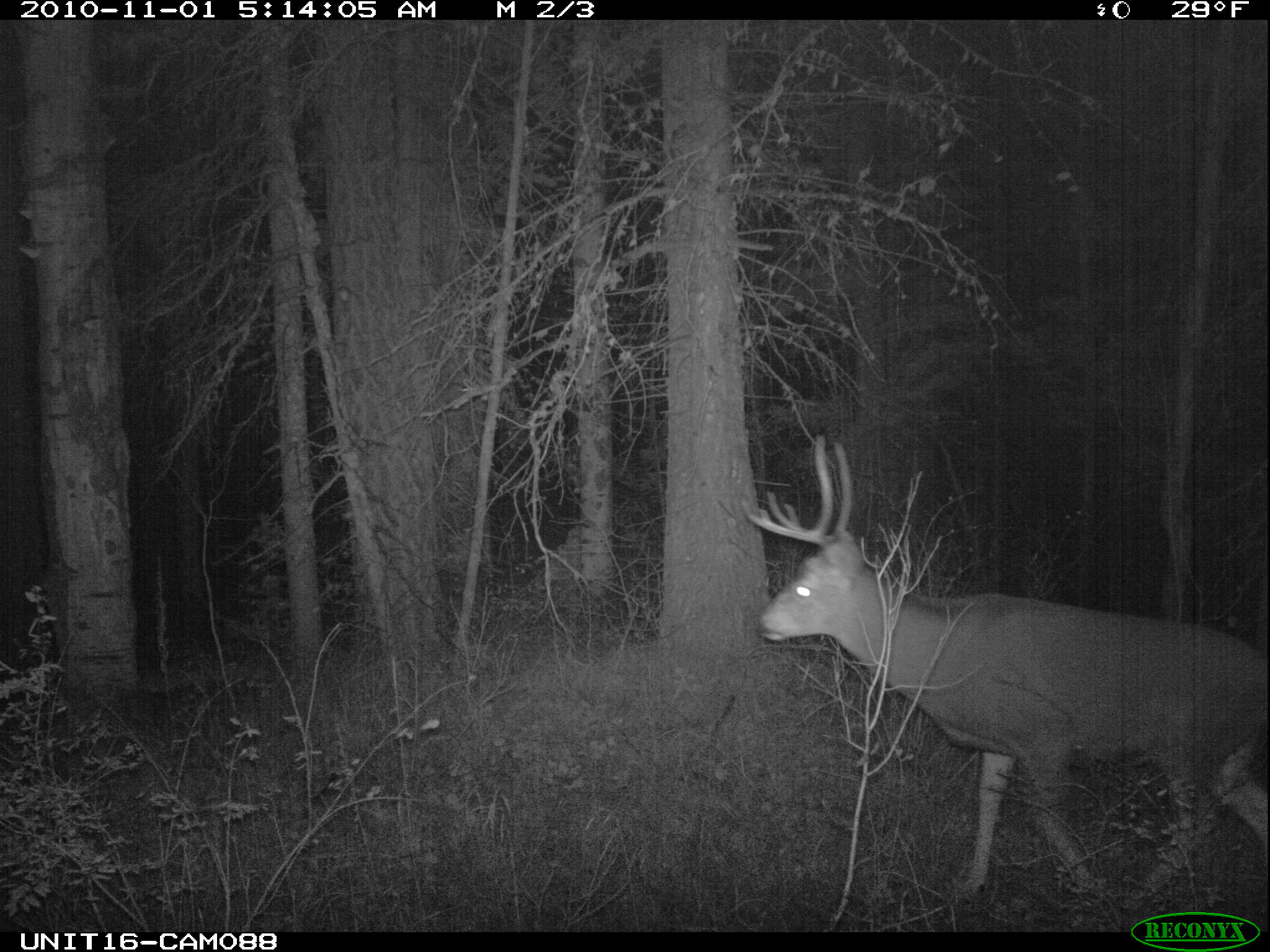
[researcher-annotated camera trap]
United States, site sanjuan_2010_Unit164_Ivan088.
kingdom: Animalia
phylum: Chordata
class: Mammalia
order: Artiodactyla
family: Cervidae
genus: Odocoileus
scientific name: Odocoileus hemionus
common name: mule deer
Odocoileus hemionus (mule deer).